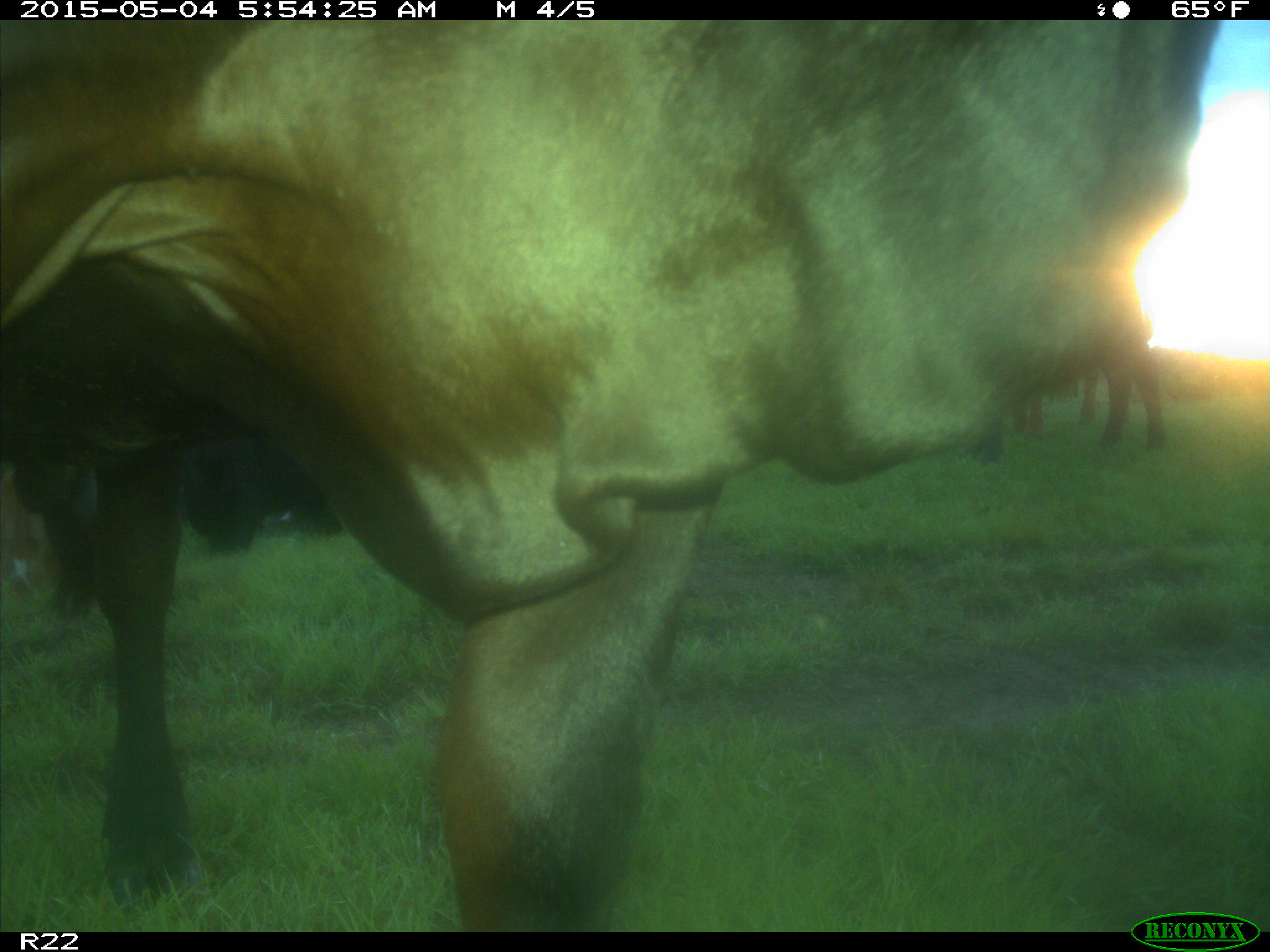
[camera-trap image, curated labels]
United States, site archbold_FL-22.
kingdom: Animalia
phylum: Chordata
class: Mammalia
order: Artiodactyla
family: Bovidae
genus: Bos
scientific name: Bos taurus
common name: domestic cow